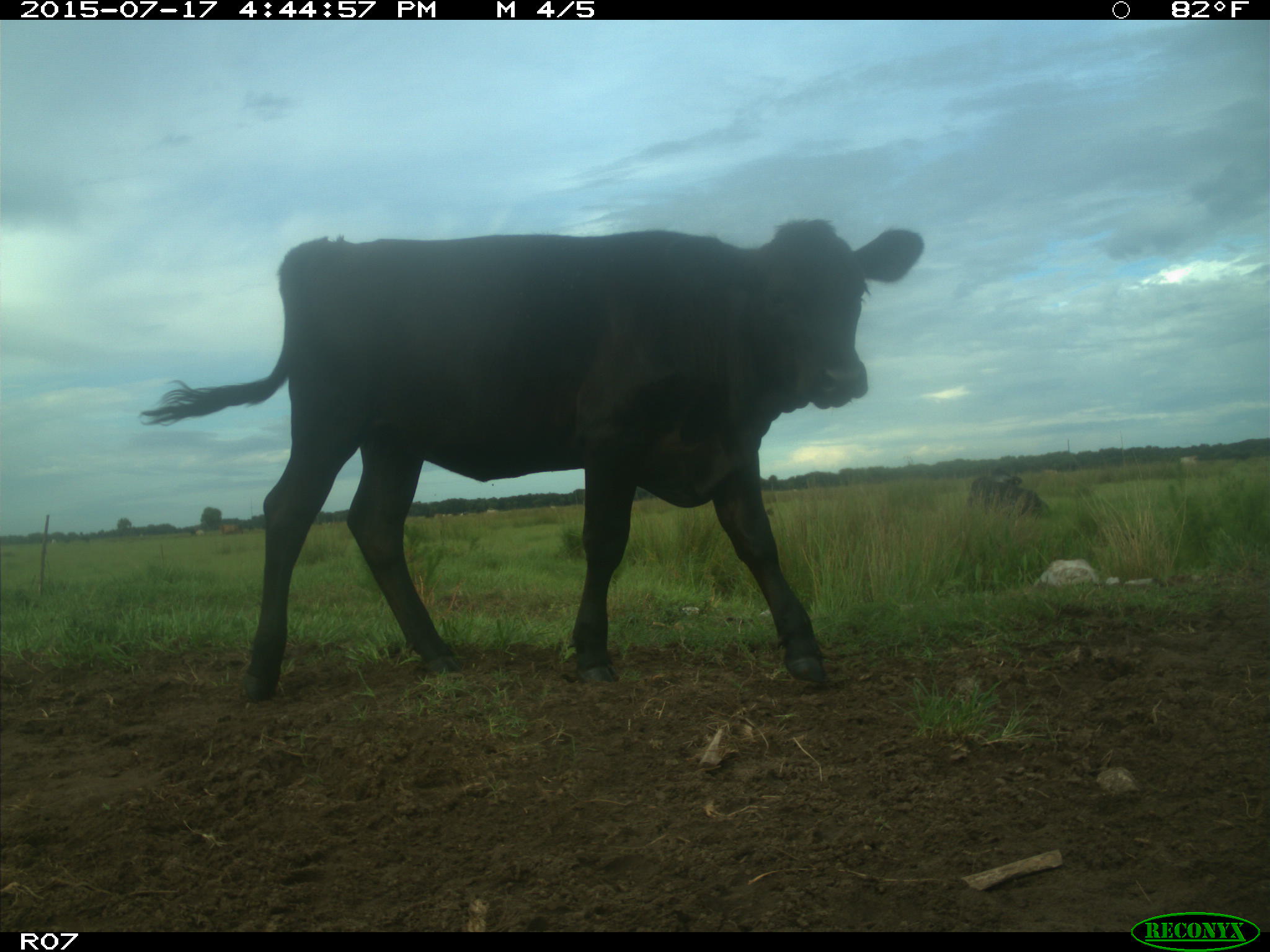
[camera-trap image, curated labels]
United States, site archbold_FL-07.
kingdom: Animalia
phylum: Chordata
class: Mammalia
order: Artiodactyla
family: Bovidae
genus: Bos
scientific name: Bos taurus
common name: domestic cow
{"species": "Bos taurus (domestic cow)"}